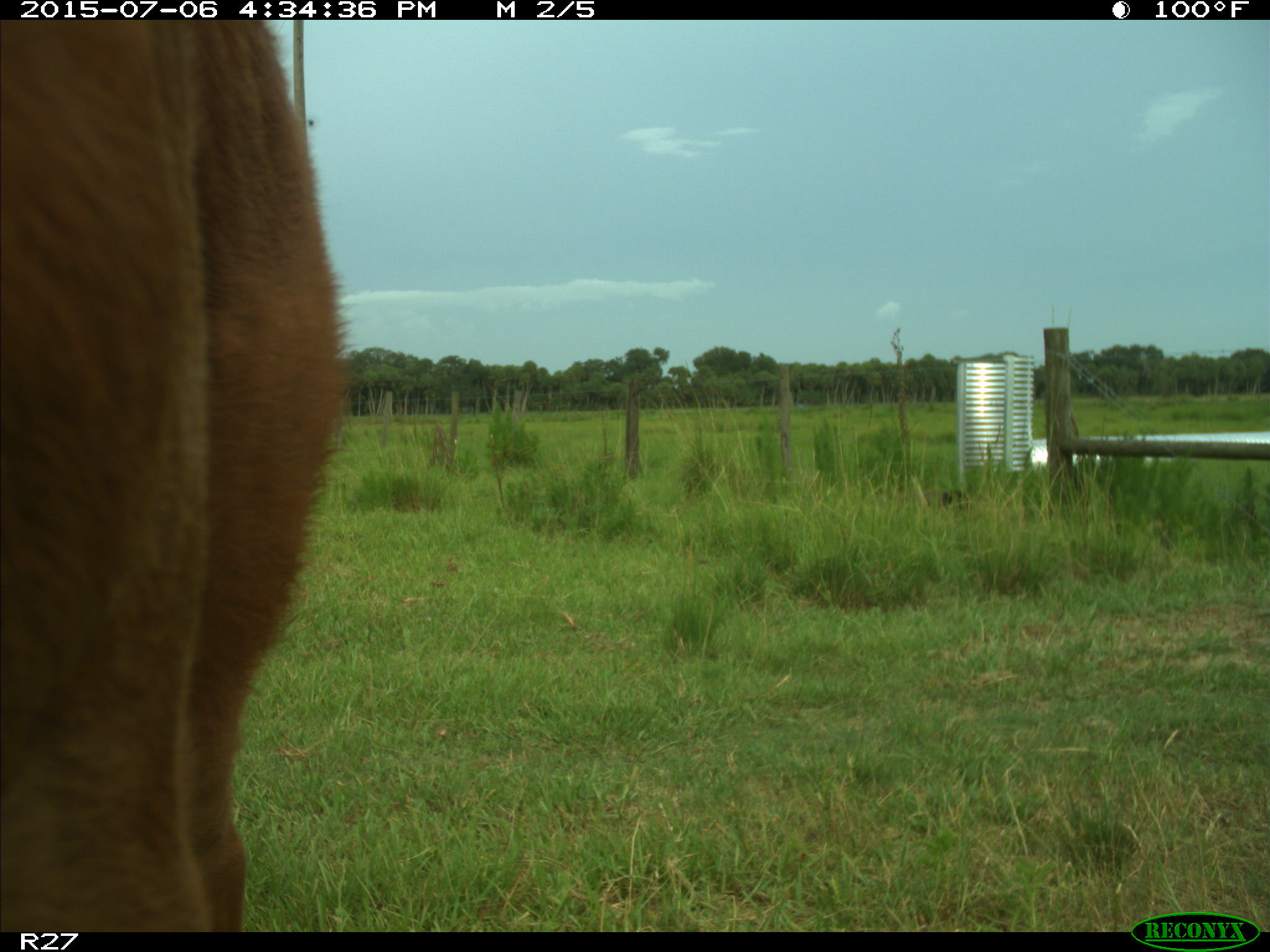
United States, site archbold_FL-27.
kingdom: Animalia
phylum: Chordata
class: Mammalia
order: Artiodactyla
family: Bovidae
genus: Bos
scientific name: Bos taurus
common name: domestic cow